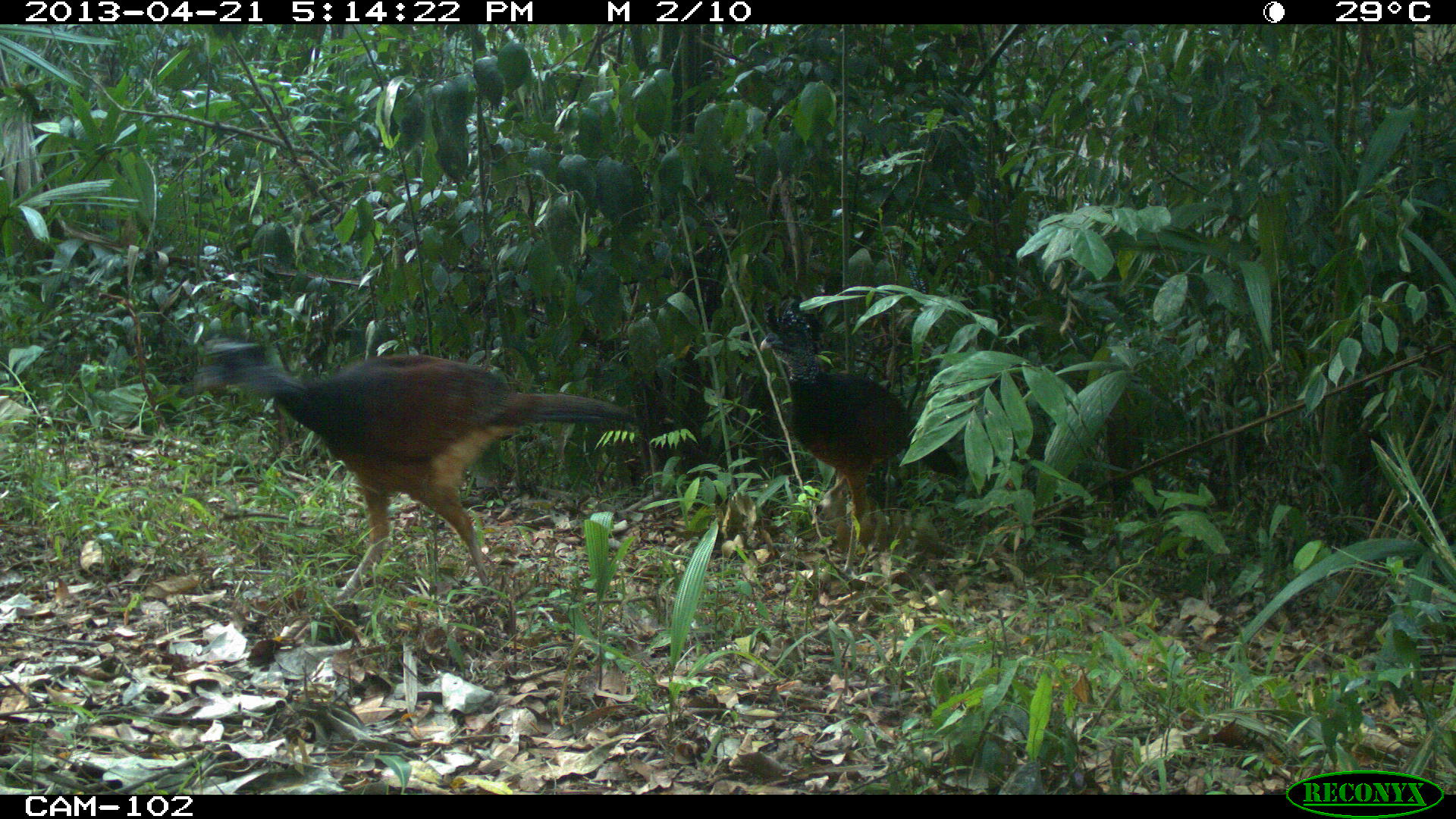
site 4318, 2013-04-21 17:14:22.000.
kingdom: Animalia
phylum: Chordata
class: Aves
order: Galliformes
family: Cracidae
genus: Crax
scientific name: Crax rubra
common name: great curassow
Crax rubra (great curassow), count 2.